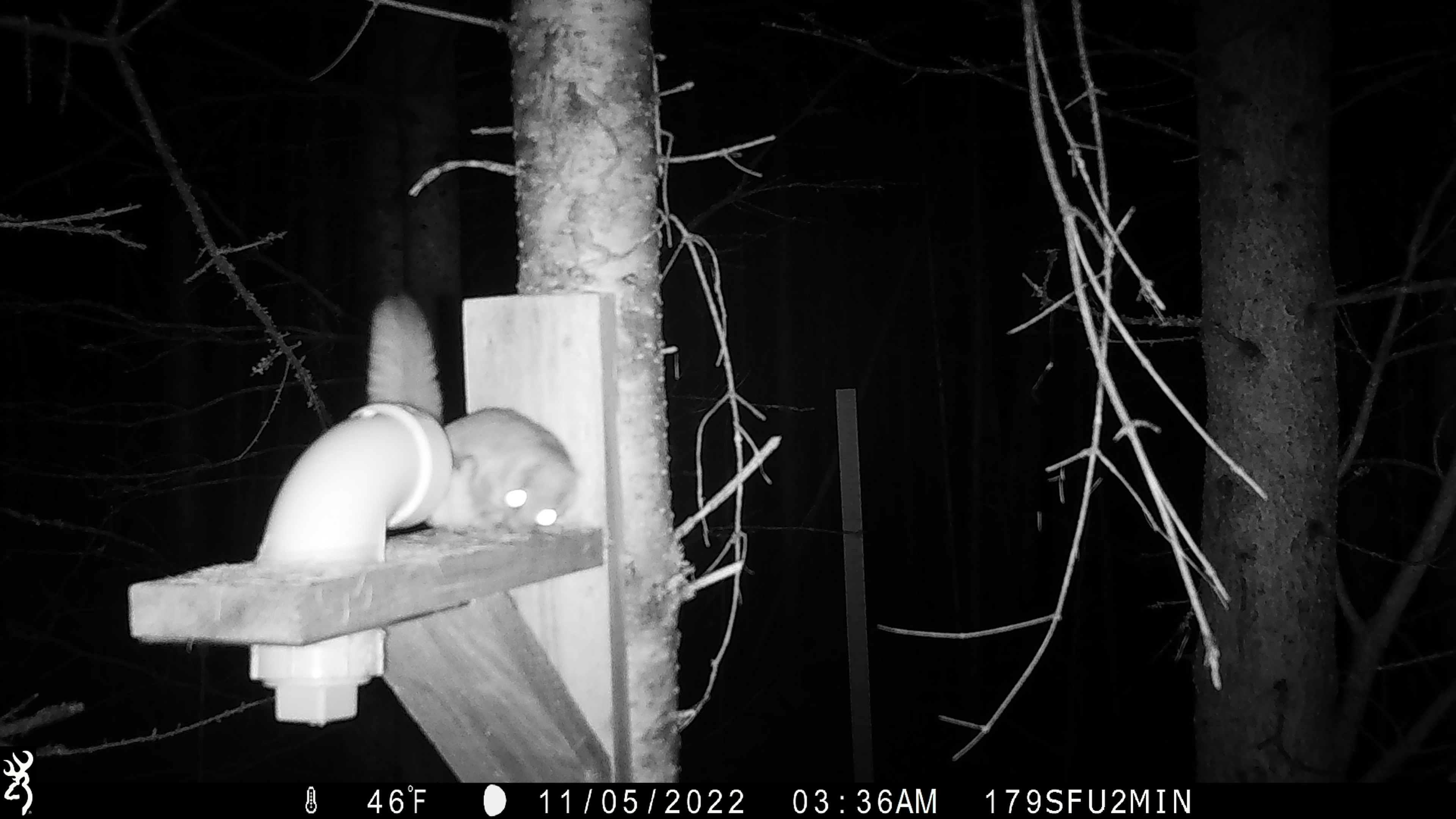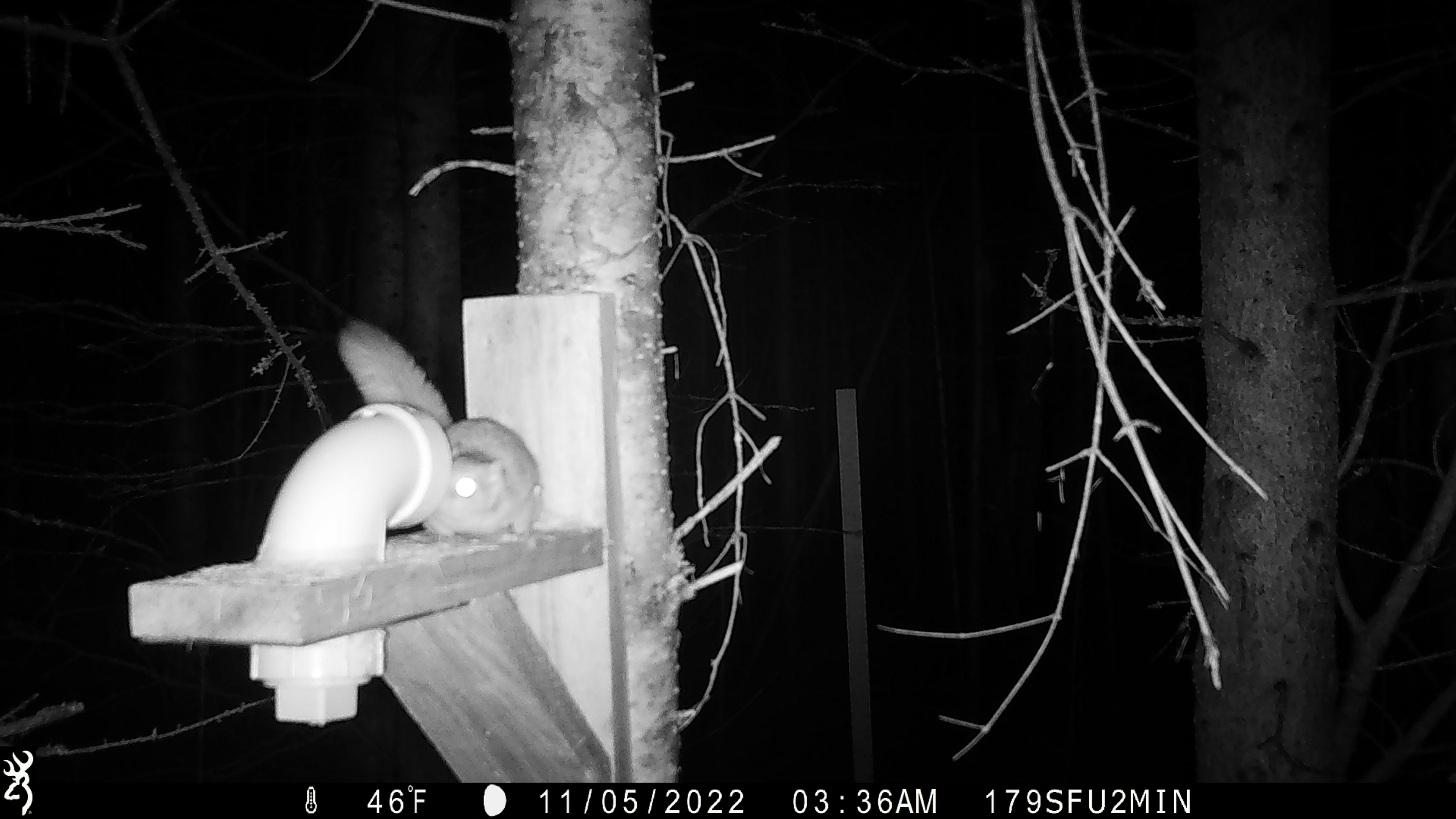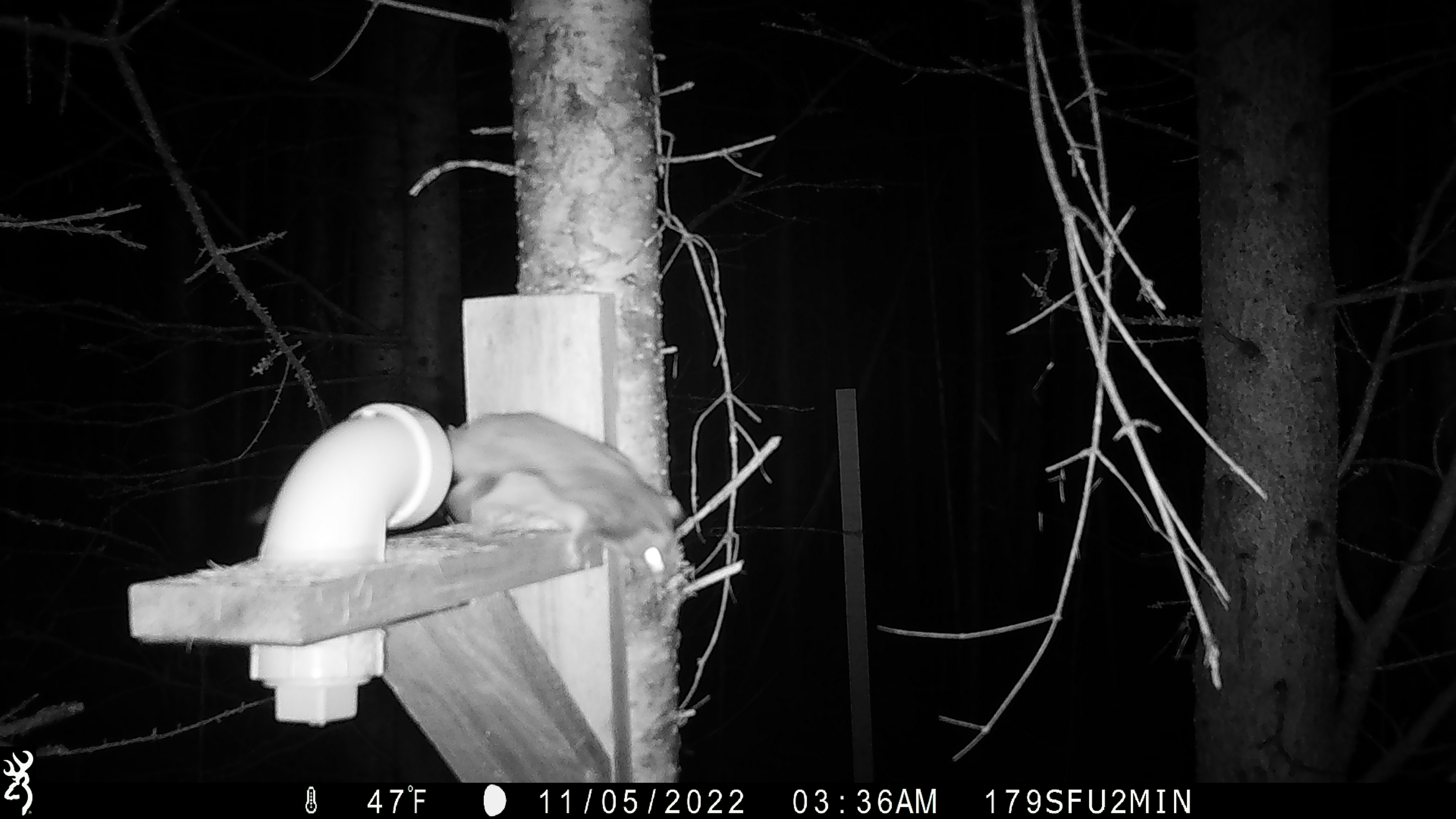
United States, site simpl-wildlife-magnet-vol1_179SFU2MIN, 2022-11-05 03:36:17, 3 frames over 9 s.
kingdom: Animalia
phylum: Chordata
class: Mammalia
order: Rodentia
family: Sciuridae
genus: Glaucomys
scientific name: Glaucomys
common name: flying squirrel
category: flying squirrel sp.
Flying squirrel sp. (flying squirrel) (Glaucomys).